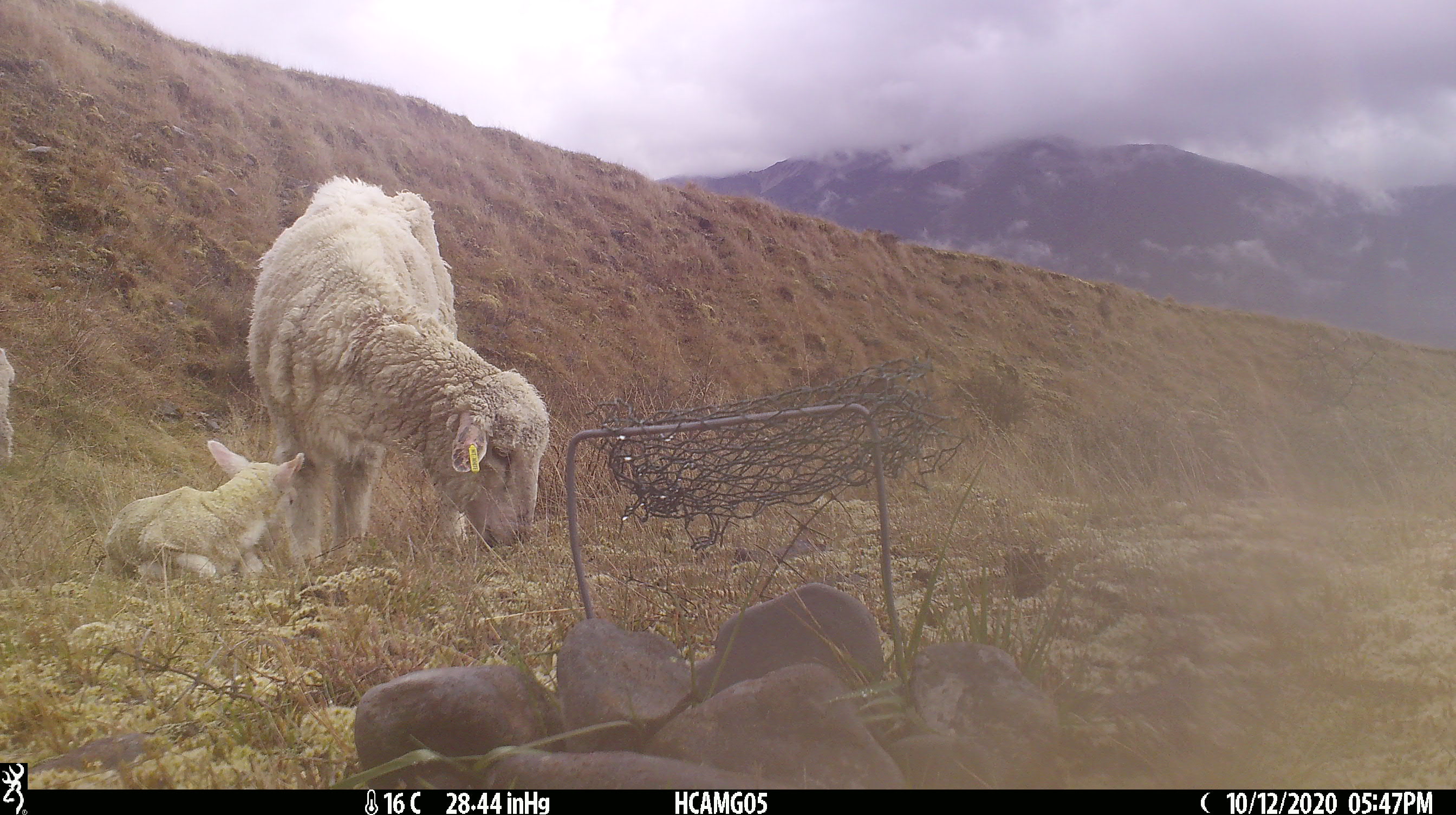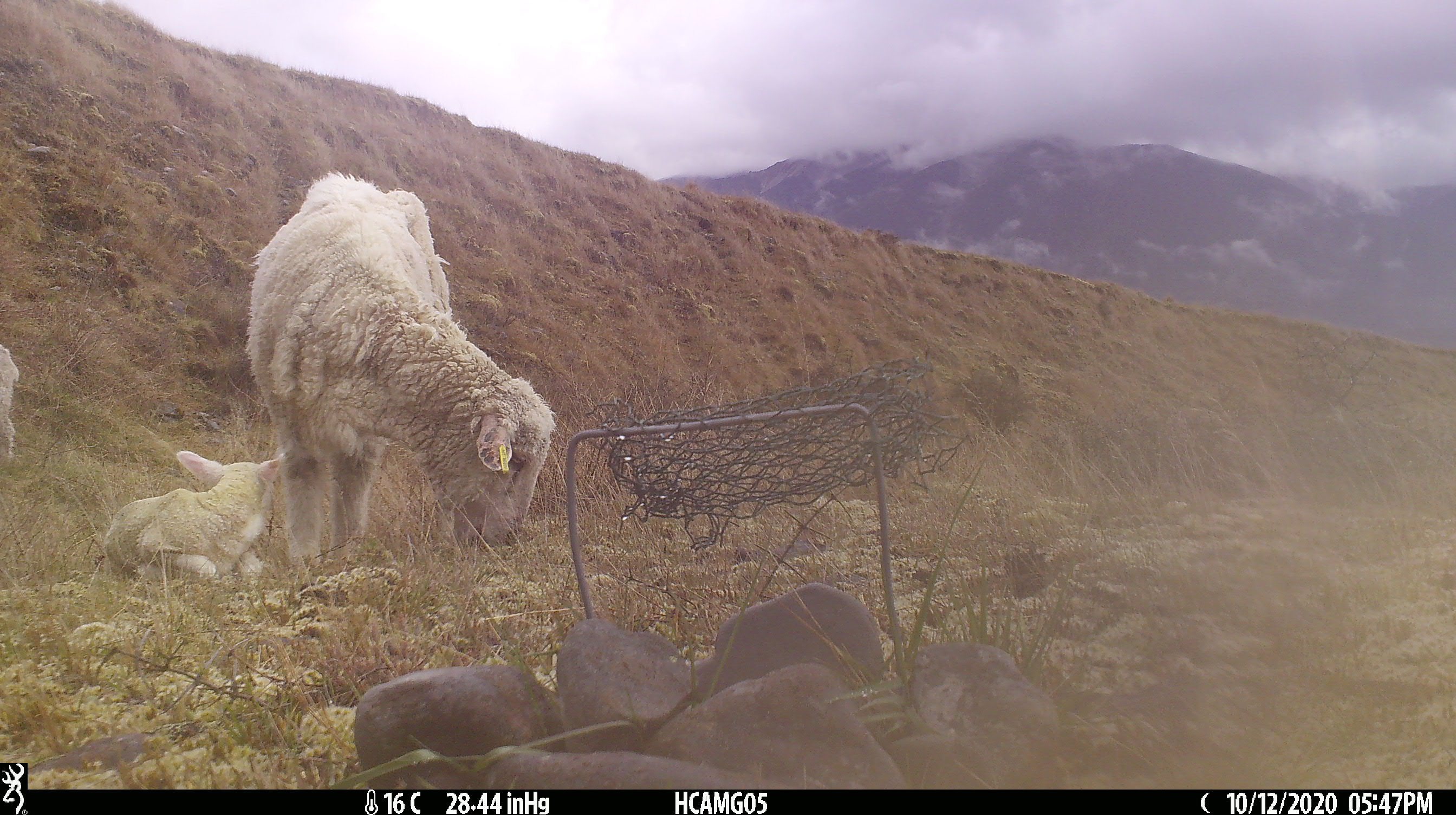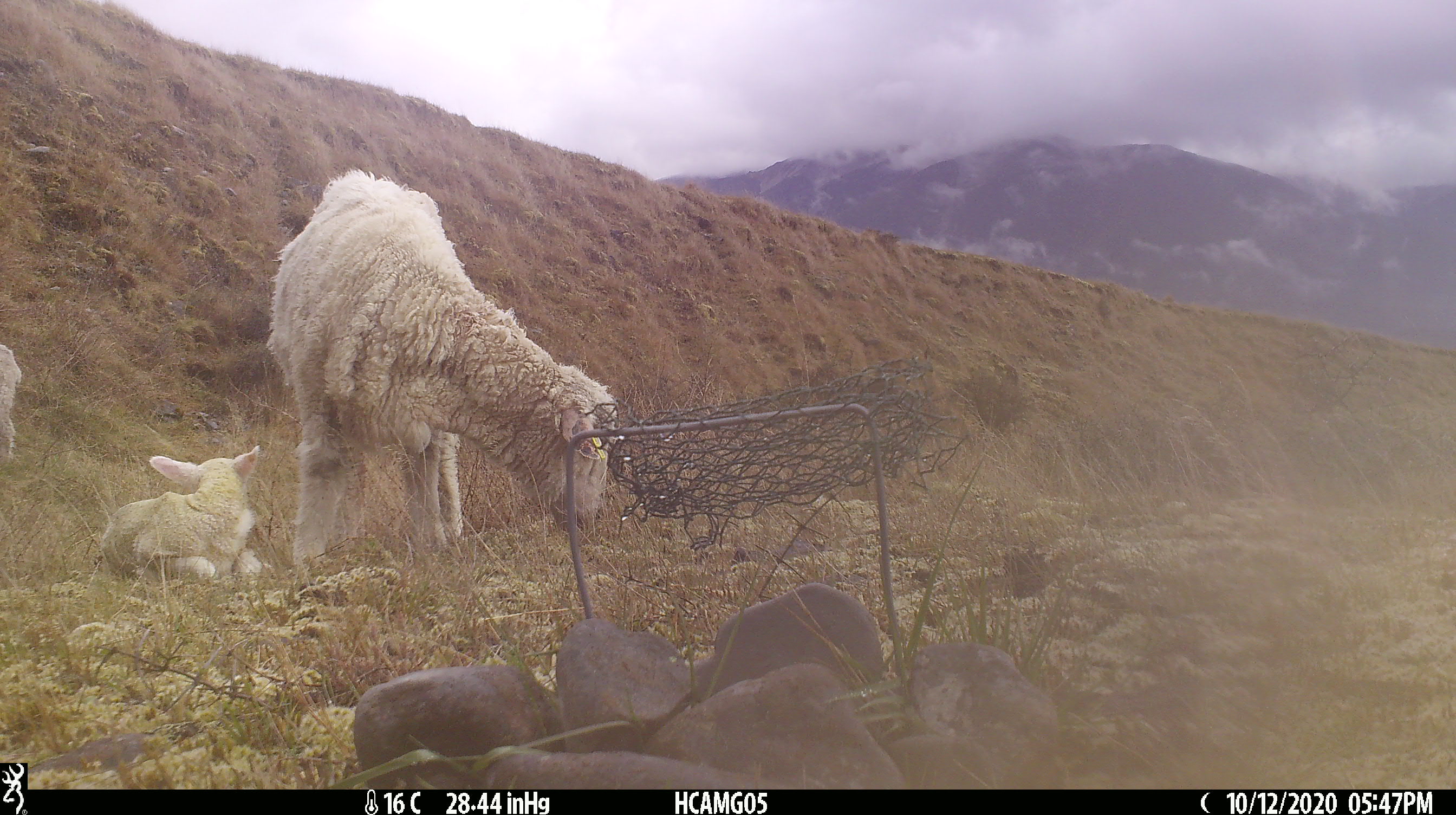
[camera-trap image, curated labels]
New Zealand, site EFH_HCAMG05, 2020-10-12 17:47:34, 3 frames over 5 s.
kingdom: Animalia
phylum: Chordata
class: Mammalia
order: Artiodactyla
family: Bovidae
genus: Ovis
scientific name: Ovis aries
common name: domestic sheep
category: sheep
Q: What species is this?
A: Sheep (domestic sheep) (Ovis aries).